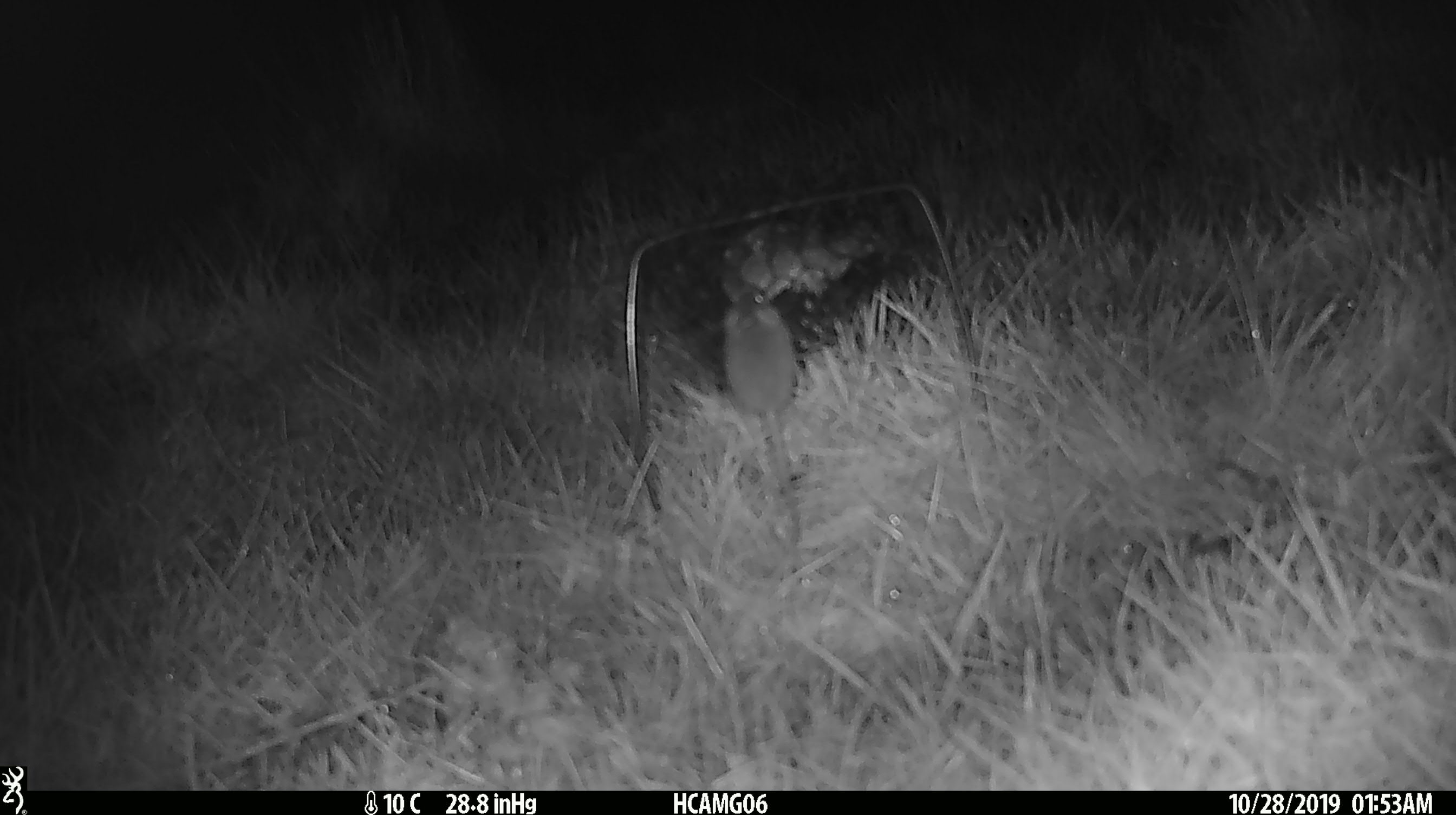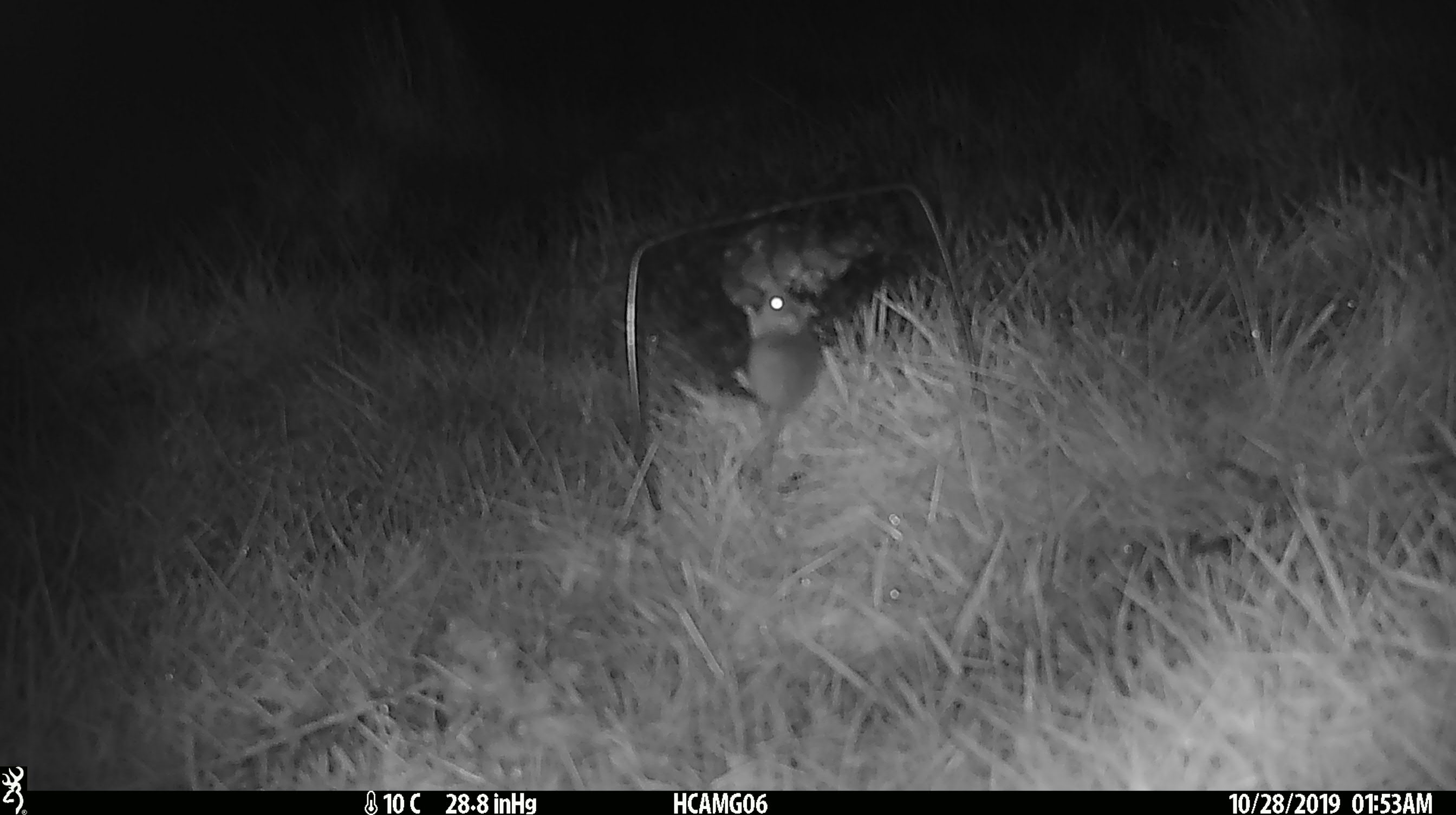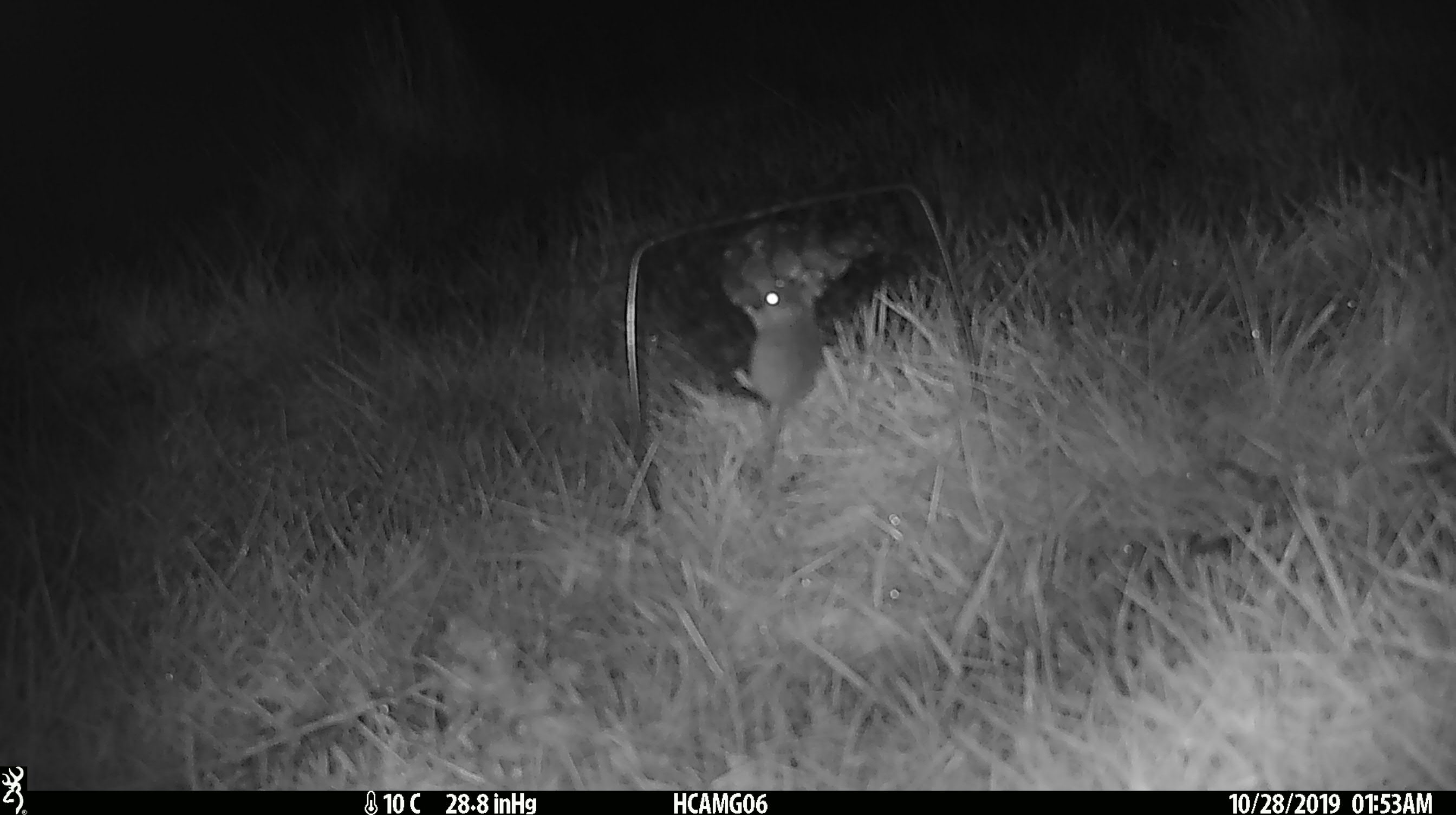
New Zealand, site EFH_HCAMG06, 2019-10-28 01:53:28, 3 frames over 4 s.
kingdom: Animalia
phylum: Chordata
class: Mammalia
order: Rodentia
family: Muridae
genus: Mus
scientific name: Mus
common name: mouse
Mouse (Mus).